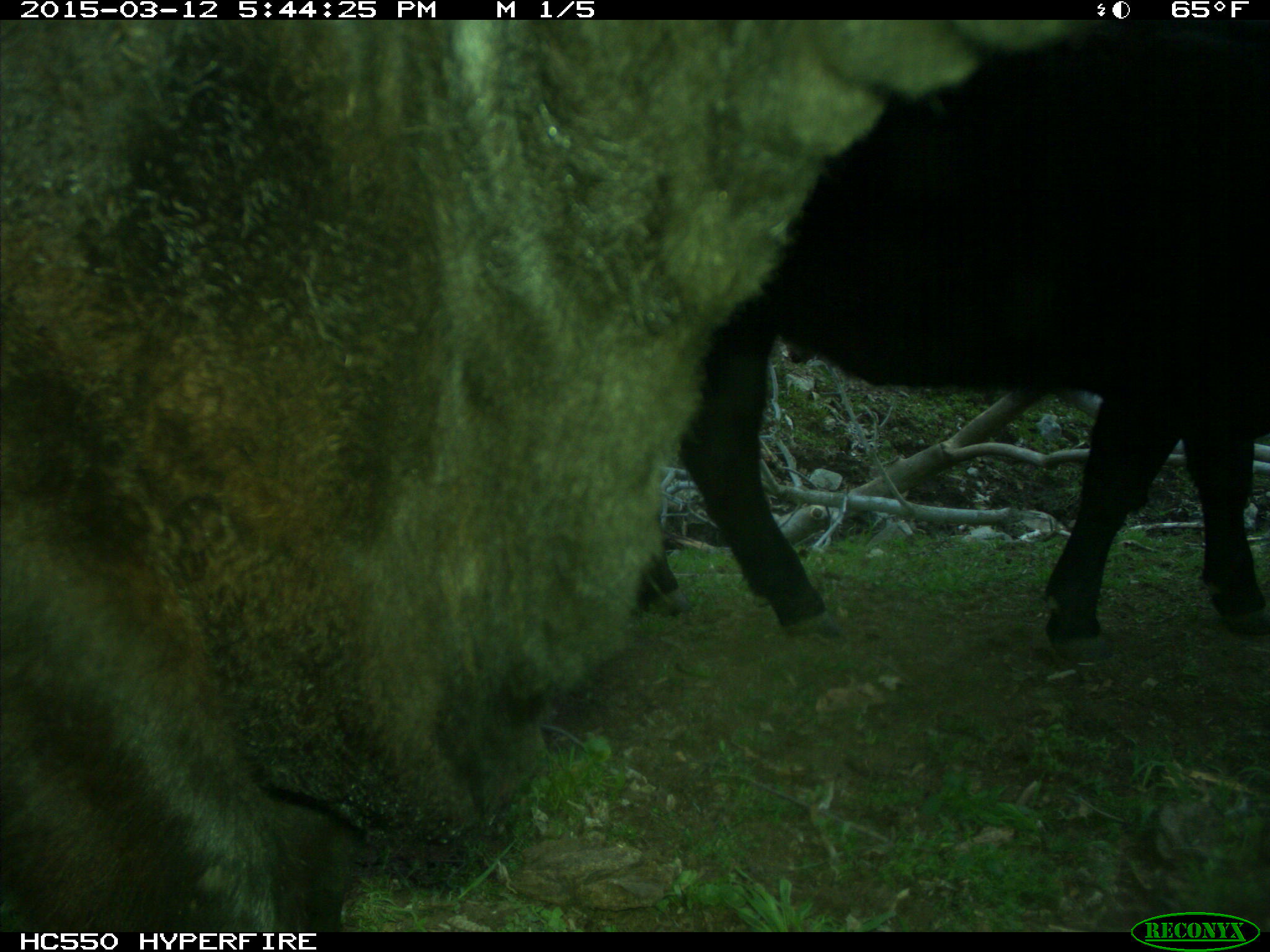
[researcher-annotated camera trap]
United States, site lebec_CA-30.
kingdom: Animalia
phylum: Chordata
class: Mammalia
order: Artiodactyla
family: Bovidae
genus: Bos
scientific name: Bos taurus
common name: domestic cow